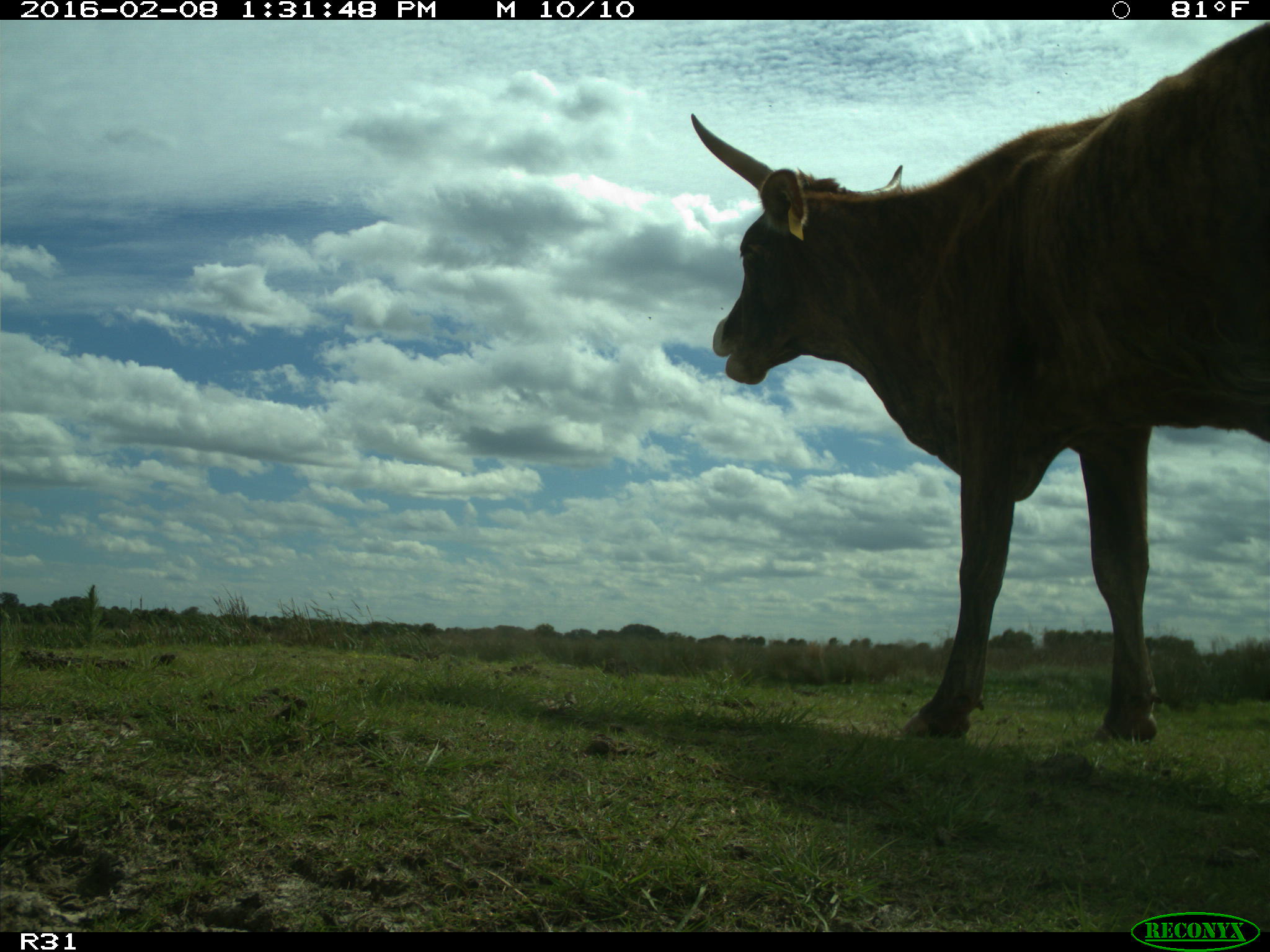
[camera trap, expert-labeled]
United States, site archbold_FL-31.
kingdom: Animalia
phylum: Chordata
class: Mammalia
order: Artiodactyla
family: Bovidae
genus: Bos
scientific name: Bos taurus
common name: domestic cow